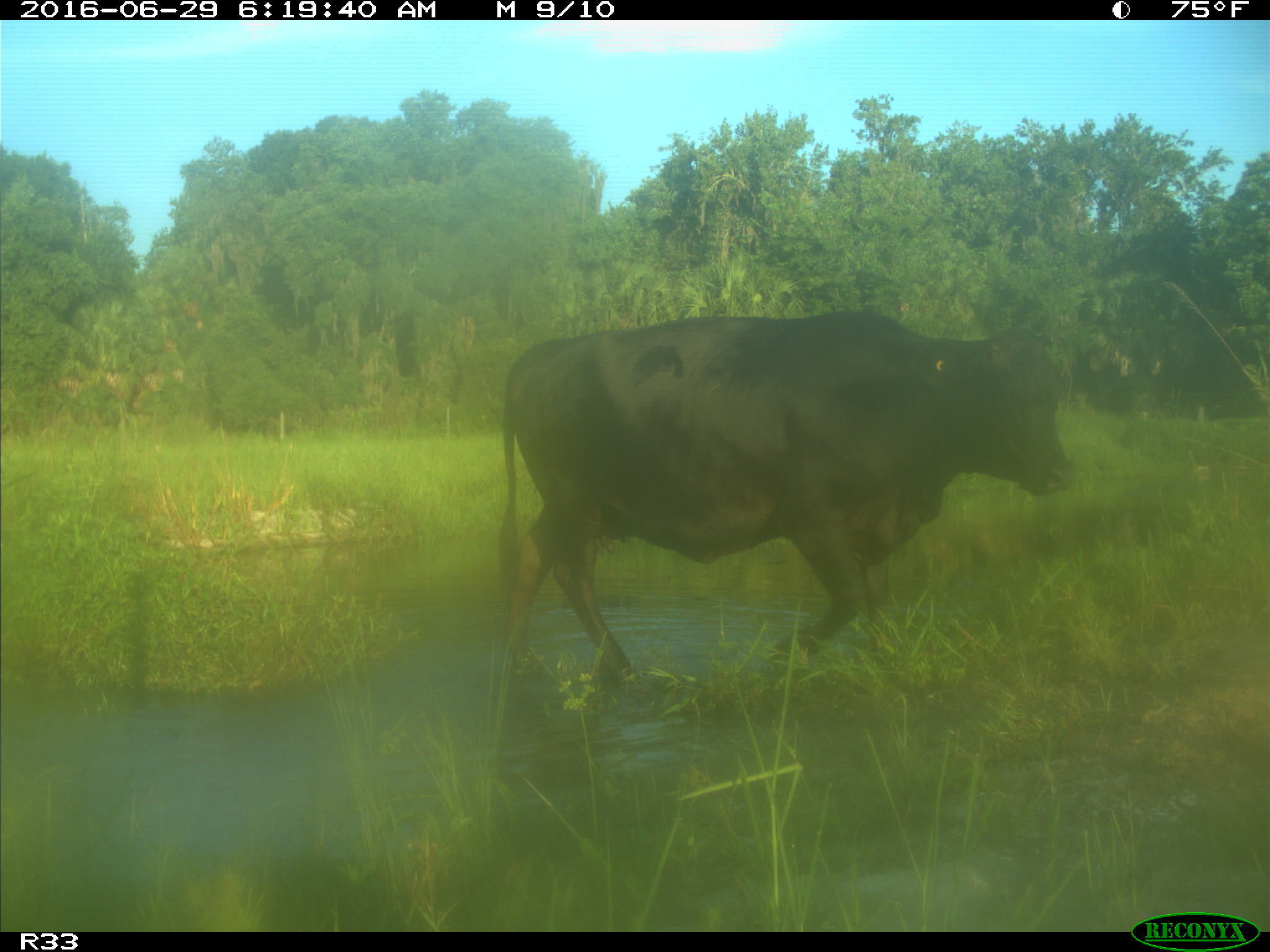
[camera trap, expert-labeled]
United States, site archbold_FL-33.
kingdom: Animalia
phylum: Chordata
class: Mammalia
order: Artiodactyla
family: Bovidae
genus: Bos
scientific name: Bos taurus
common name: domestic cow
Bos taurus (domestic cow).